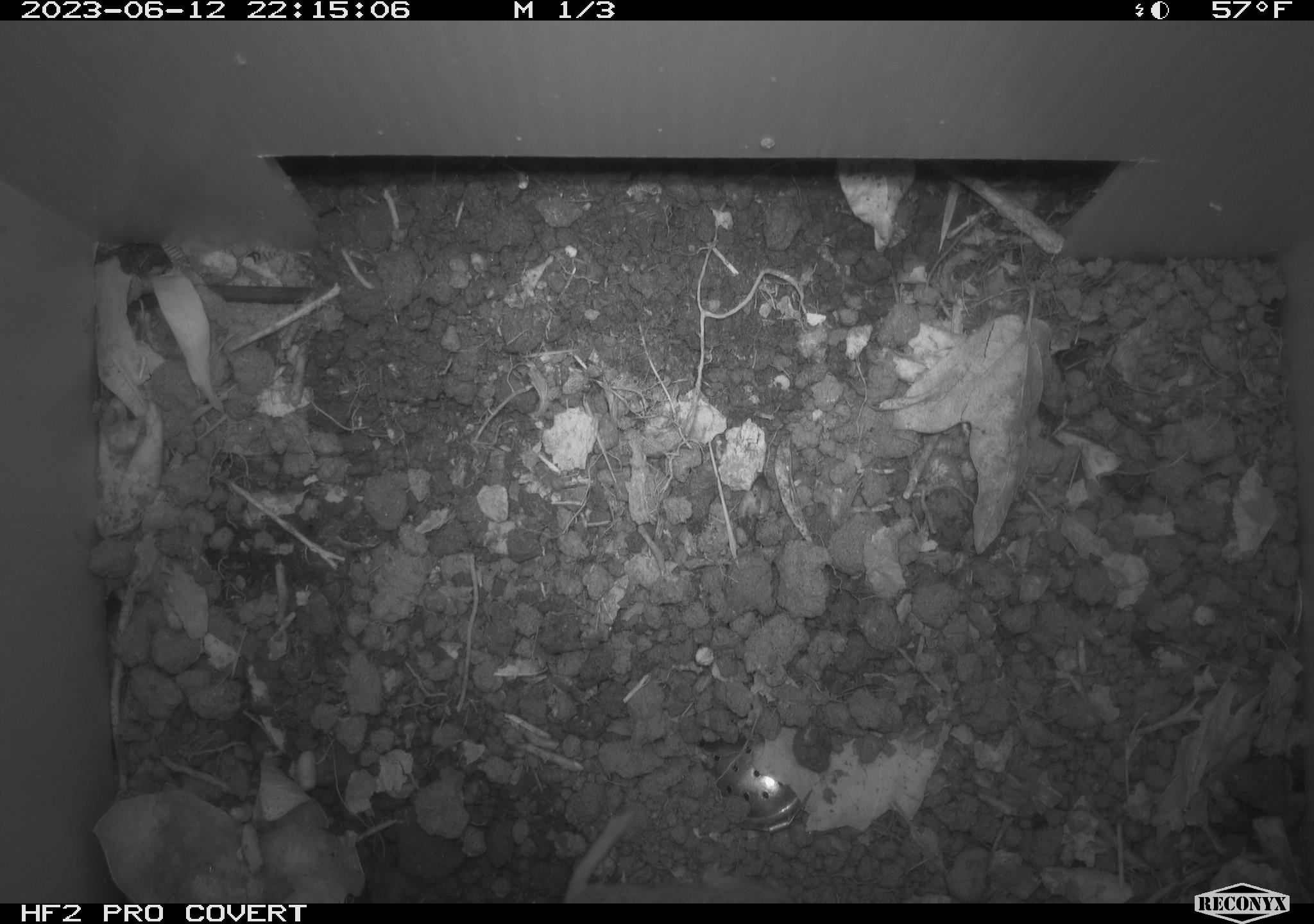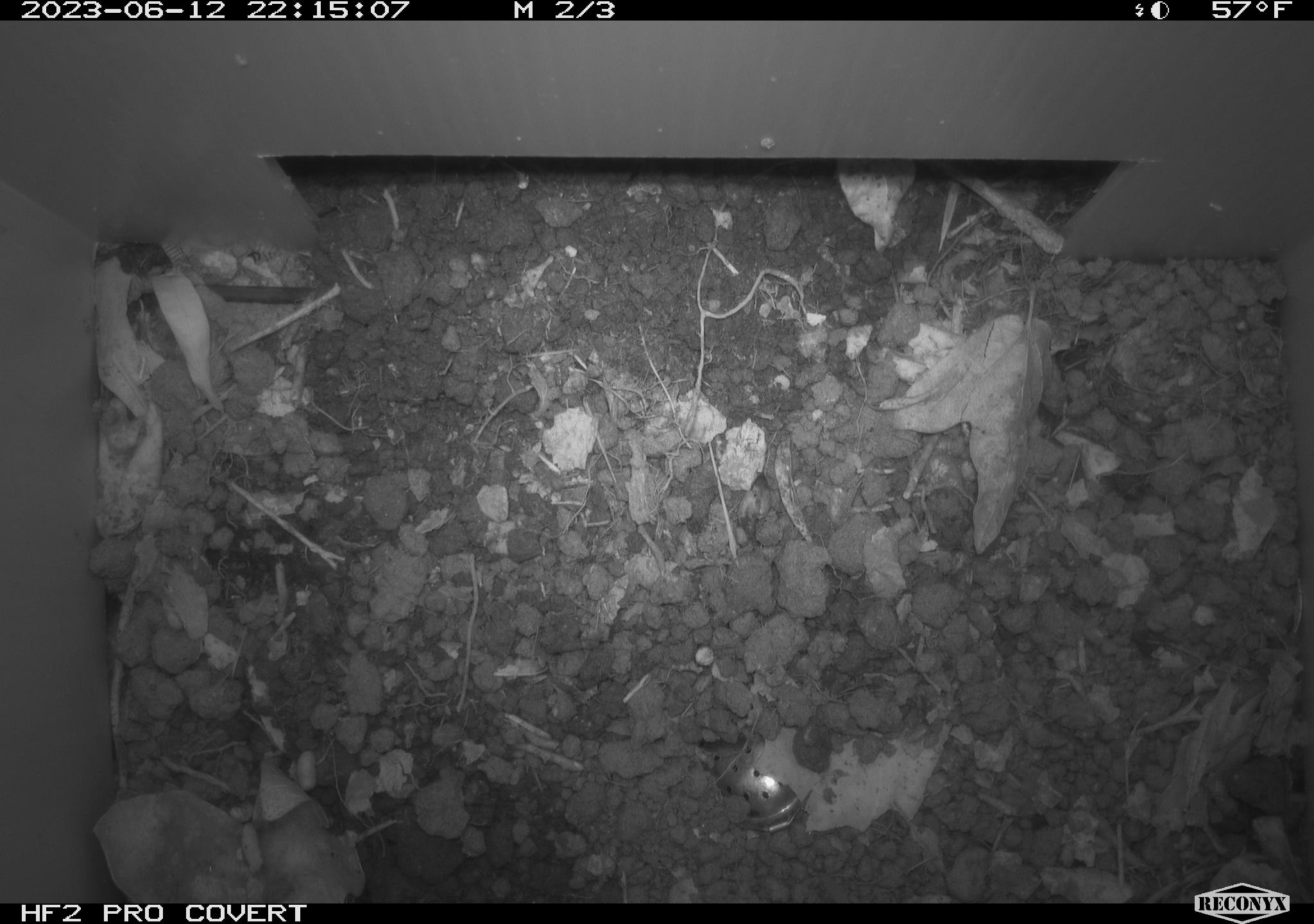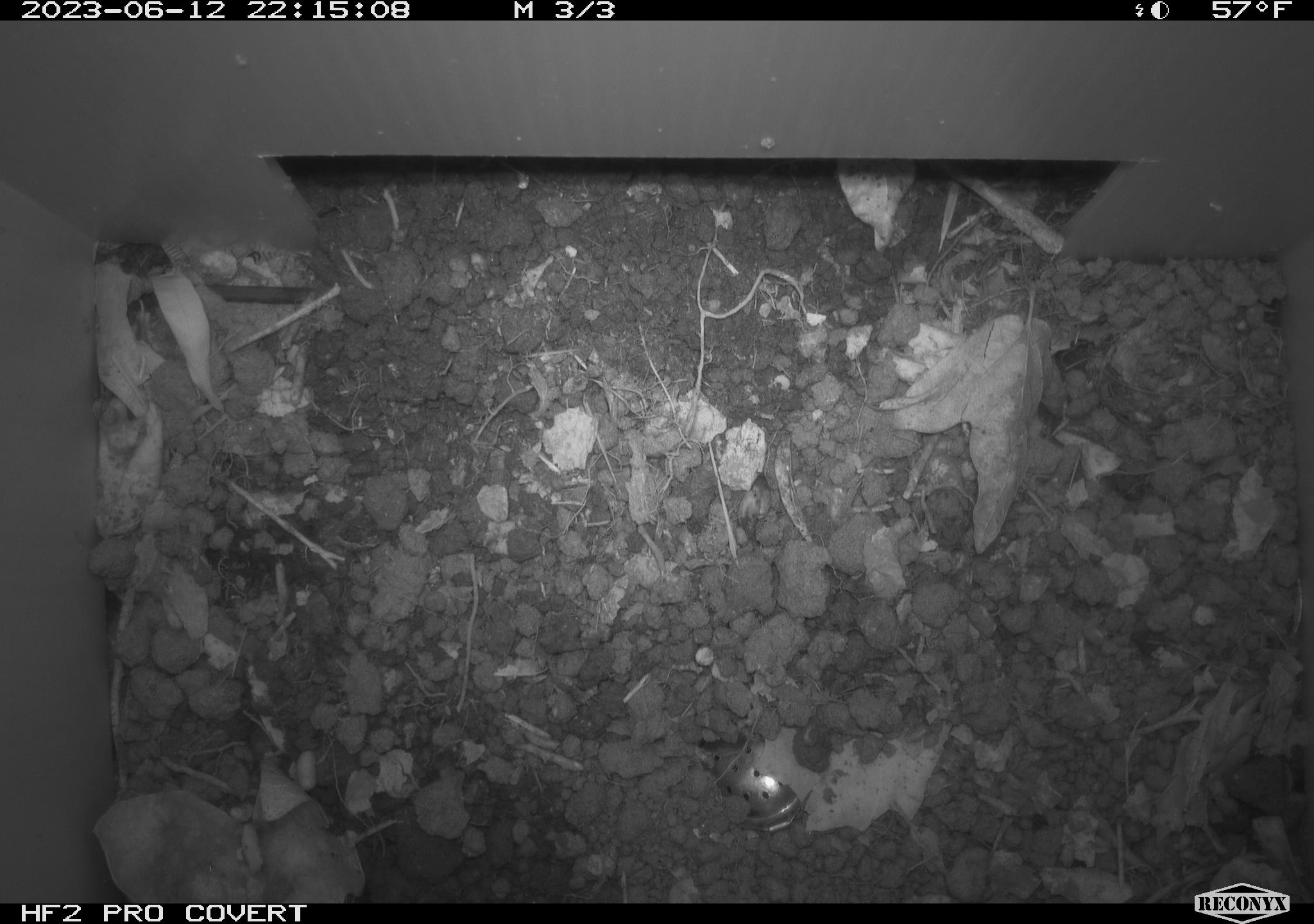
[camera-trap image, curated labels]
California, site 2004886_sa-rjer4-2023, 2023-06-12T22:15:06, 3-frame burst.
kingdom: Animalia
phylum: Chordata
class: Mammalia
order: Rodentia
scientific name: Rodentia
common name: mouse species